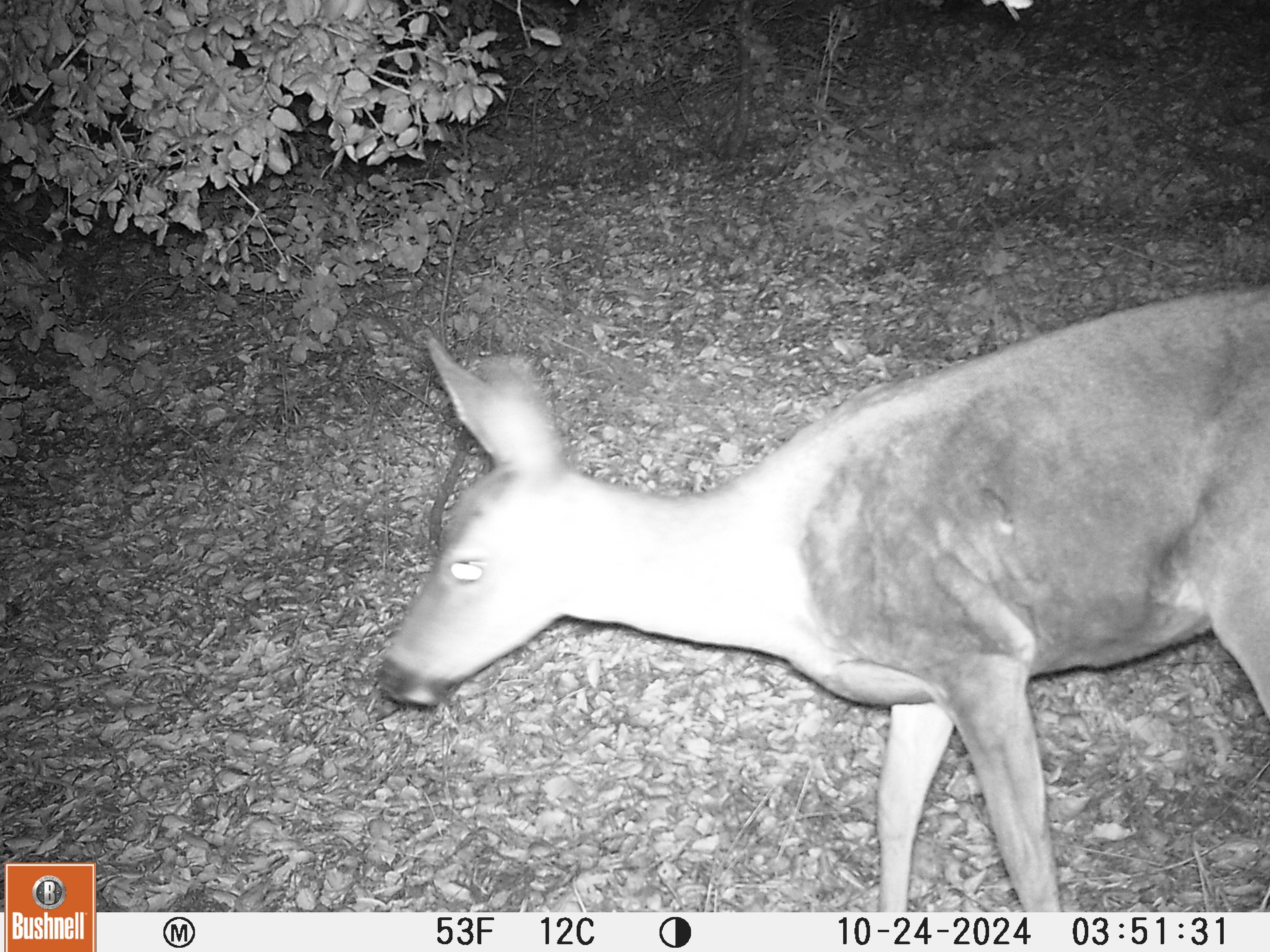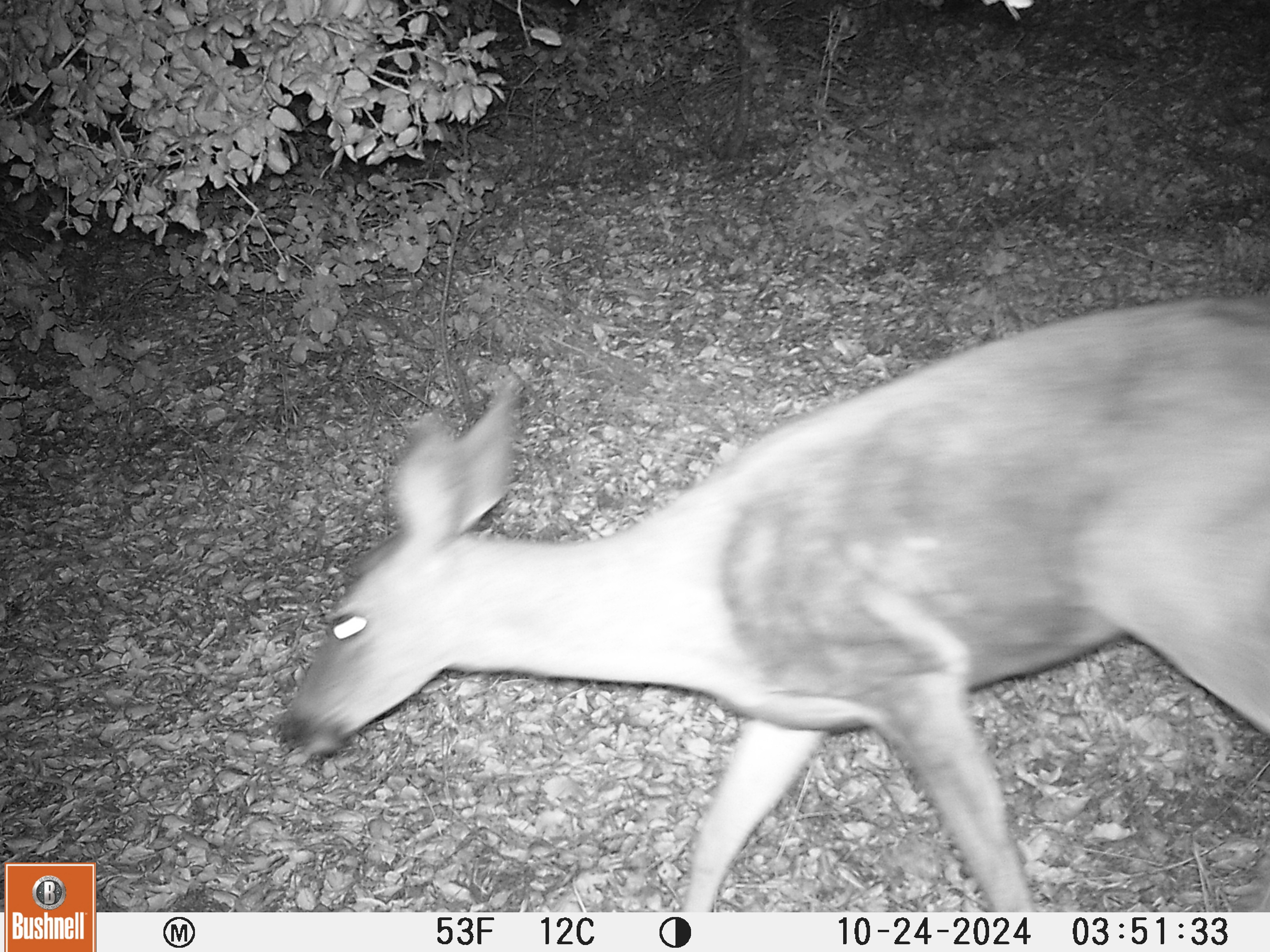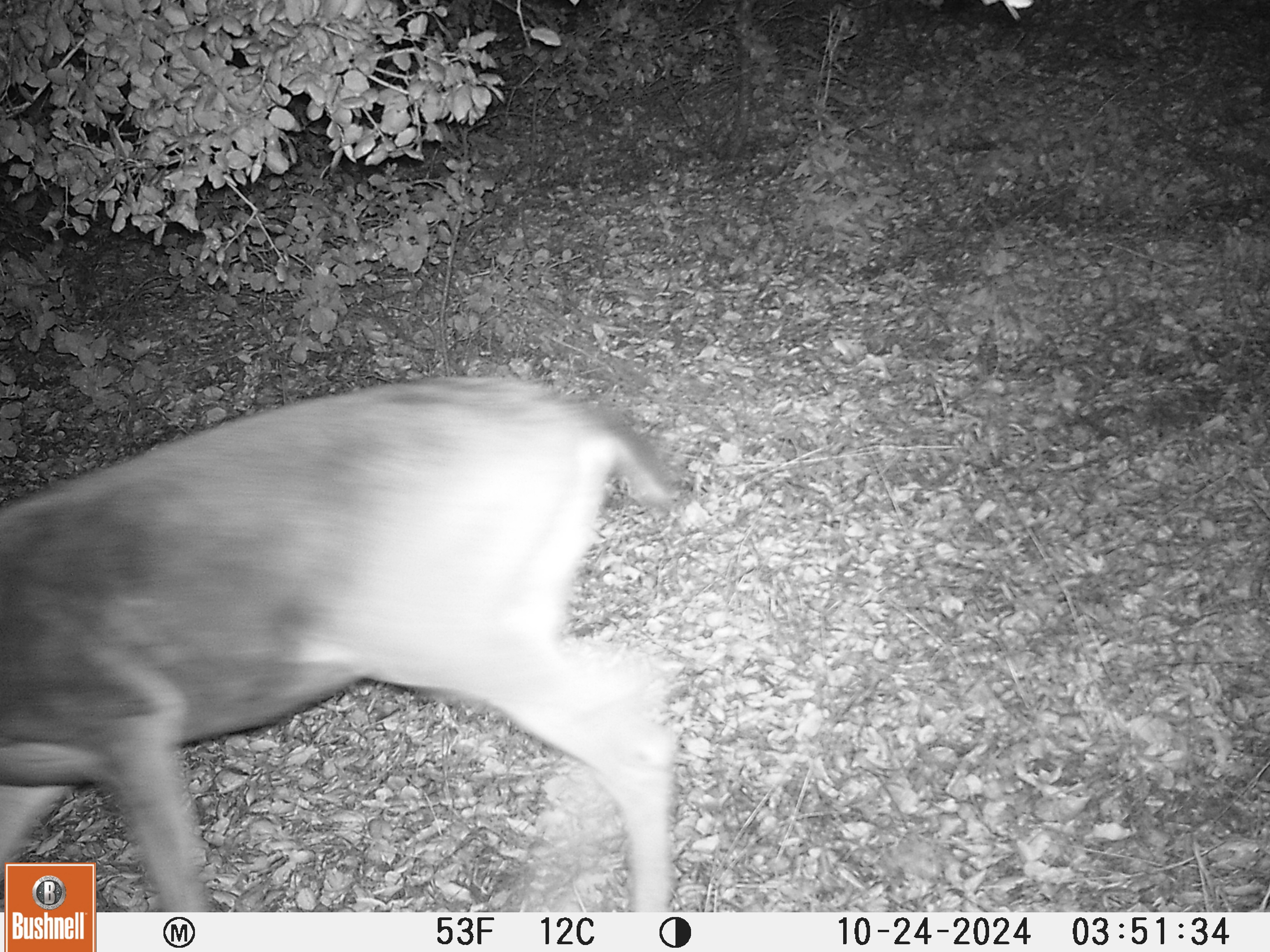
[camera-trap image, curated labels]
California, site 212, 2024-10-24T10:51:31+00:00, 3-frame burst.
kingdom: Animalia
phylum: Chordata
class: Mammalia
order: Artiodactyla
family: Cervidae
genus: Odocoileus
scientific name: Odocoileus hemionus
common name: mule deer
Mule deer (Odocoileus hemionus).